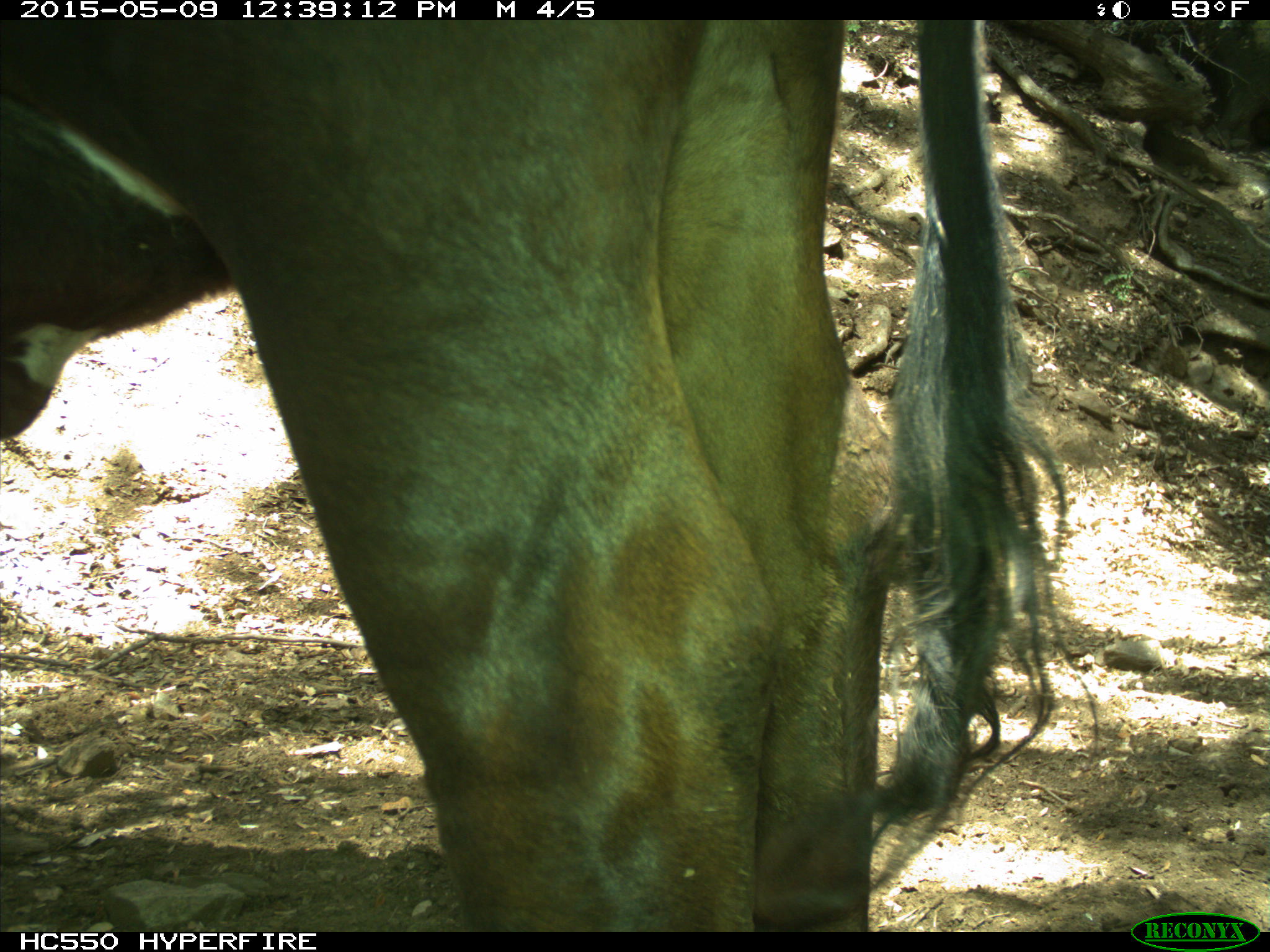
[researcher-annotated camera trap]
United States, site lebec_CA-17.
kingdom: Animalia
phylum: Chordata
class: Mammalia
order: Artiodactyla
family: Bovidae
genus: Bos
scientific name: Bos taurus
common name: domestic cow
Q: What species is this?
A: Bos taurus (domestic cow).